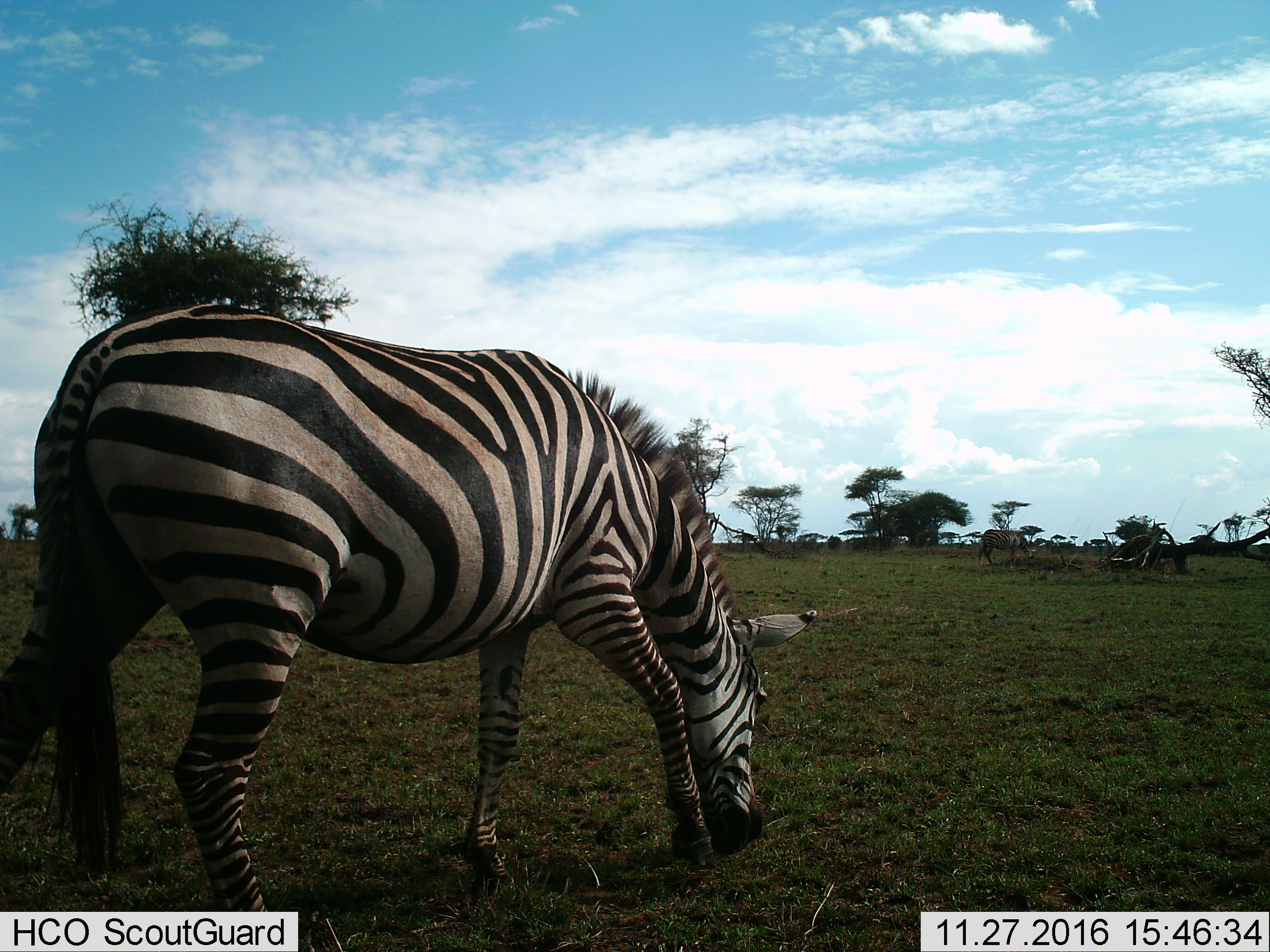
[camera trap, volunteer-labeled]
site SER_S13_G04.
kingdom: Animalia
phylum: Chordata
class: Mammalia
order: Perissodactyla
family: Equidae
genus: Equus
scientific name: Equus quagga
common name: plains zebra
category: zebraplains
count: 2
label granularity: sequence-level